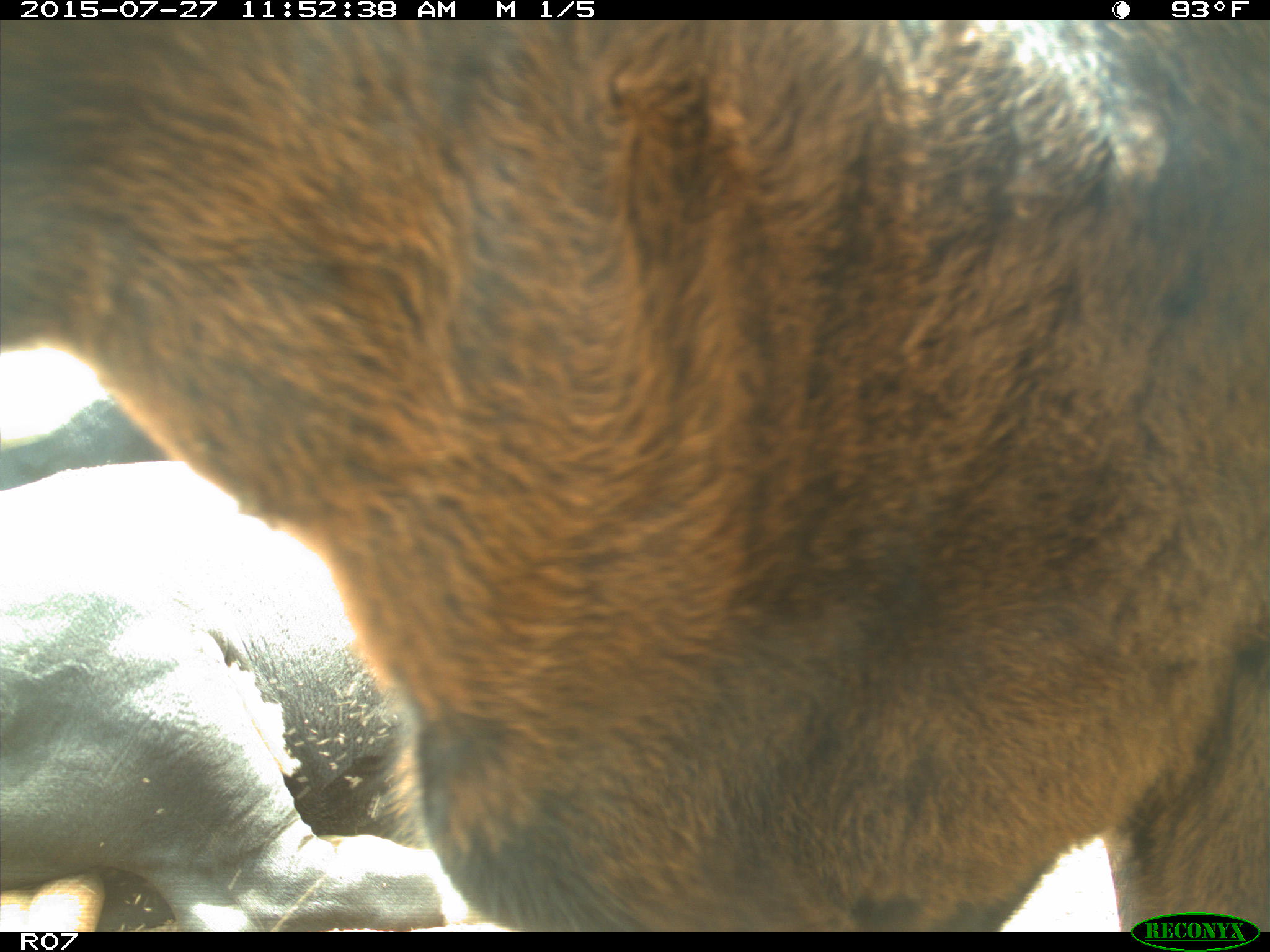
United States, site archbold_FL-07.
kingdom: Animalia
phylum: Chordata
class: Mammalia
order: Artiodactyla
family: Bovidae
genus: Bos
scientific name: Bos taurus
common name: domestic cow